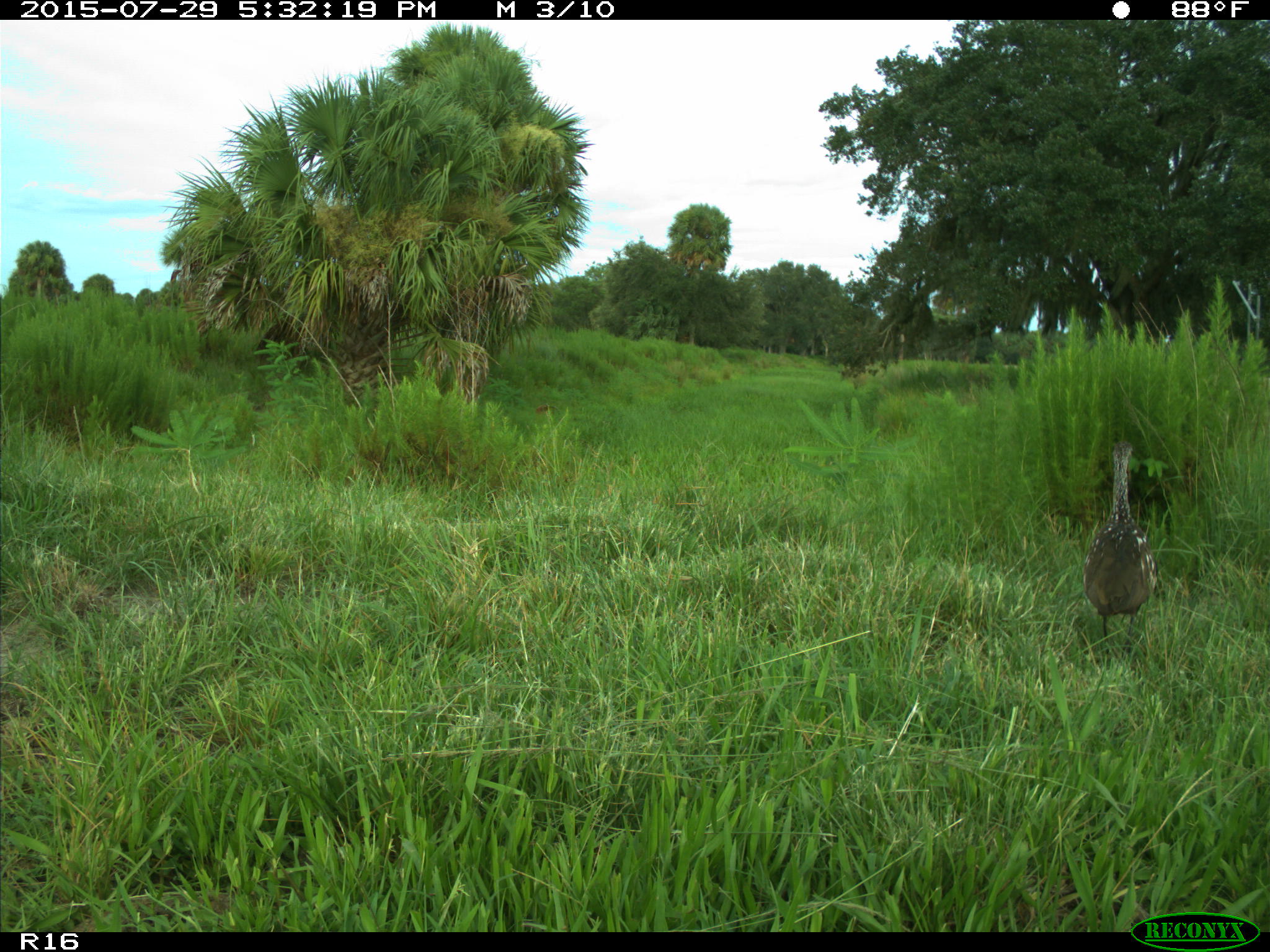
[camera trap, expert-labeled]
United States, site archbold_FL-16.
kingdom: Animalia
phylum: Chordata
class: Aves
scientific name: Aves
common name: birds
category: unidentified bird